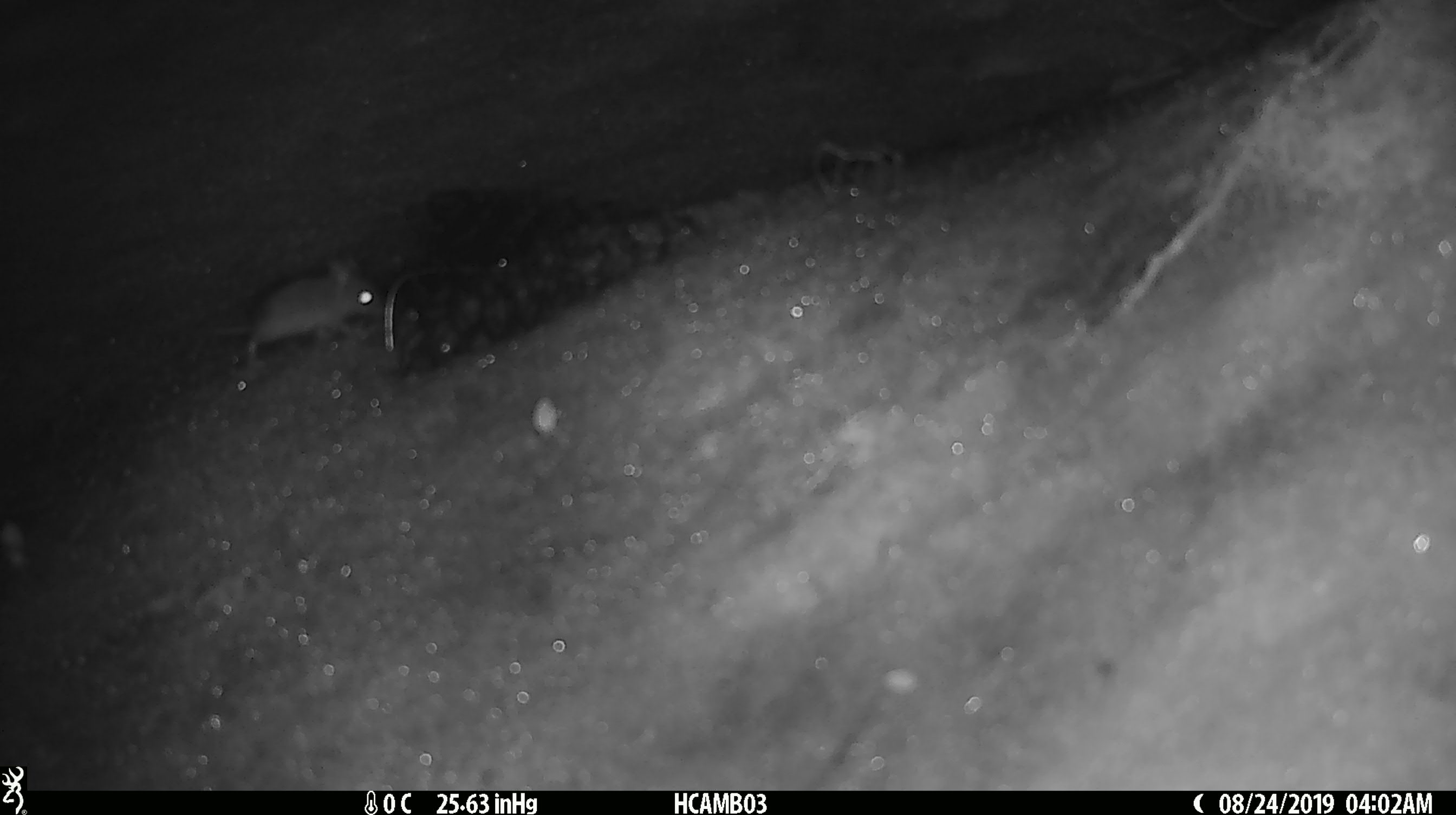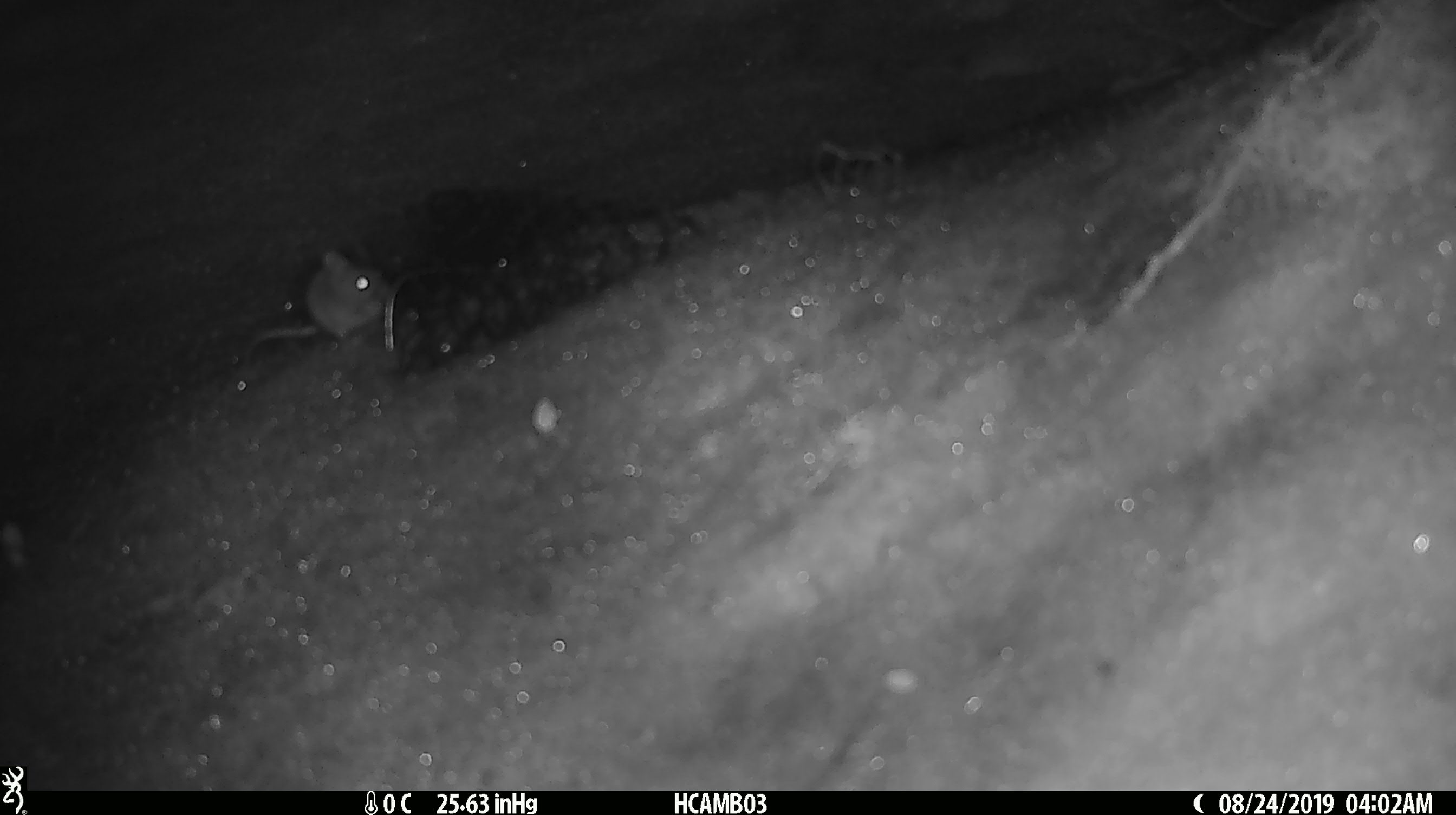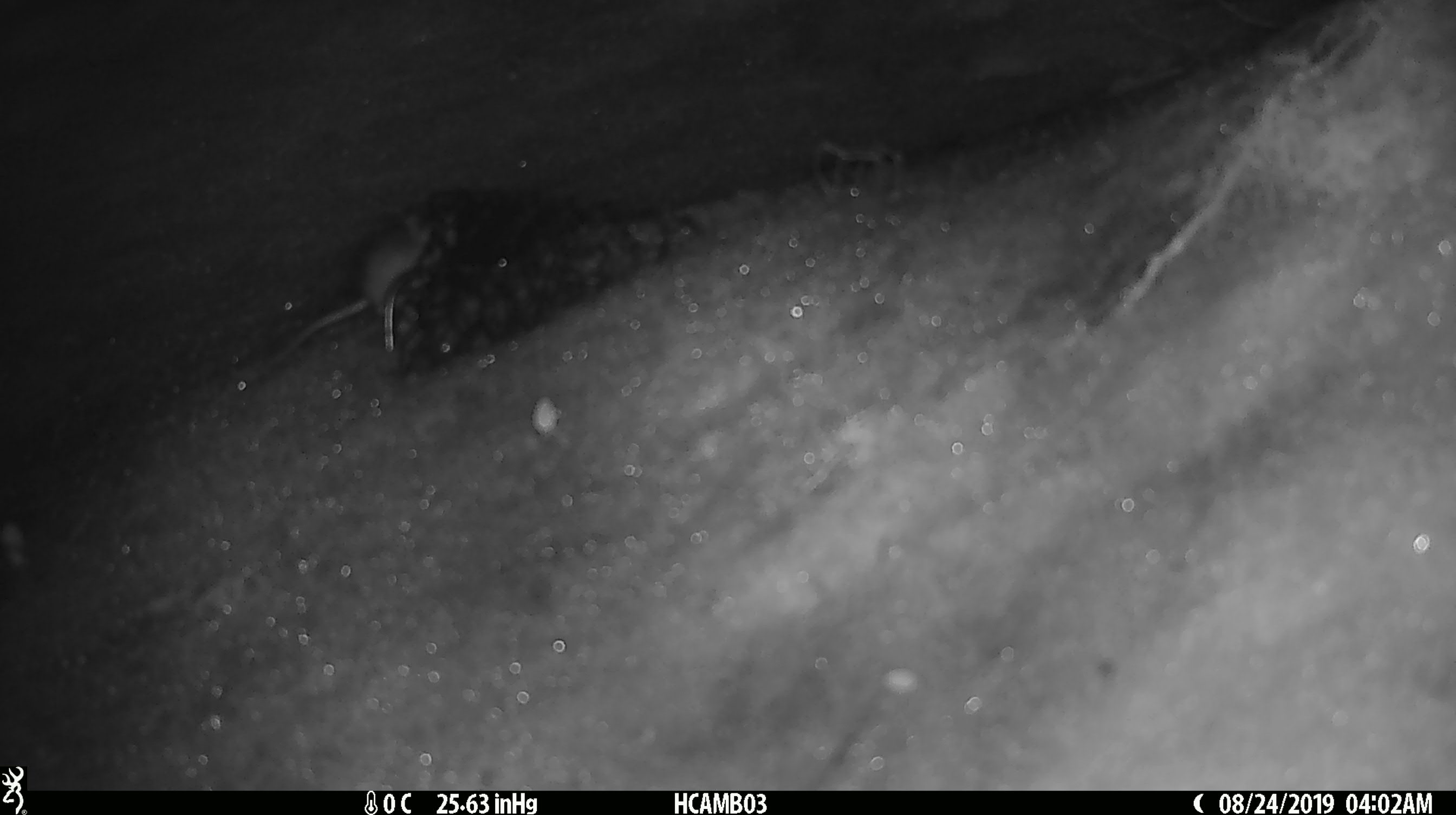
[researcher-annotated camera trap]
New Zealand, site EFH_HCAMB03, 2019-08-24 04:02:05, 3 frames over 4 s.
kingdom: Animalia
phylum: Chordata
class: Mammalia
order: Rodentia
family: Muridae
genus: Mus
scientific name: Mus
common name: mouse